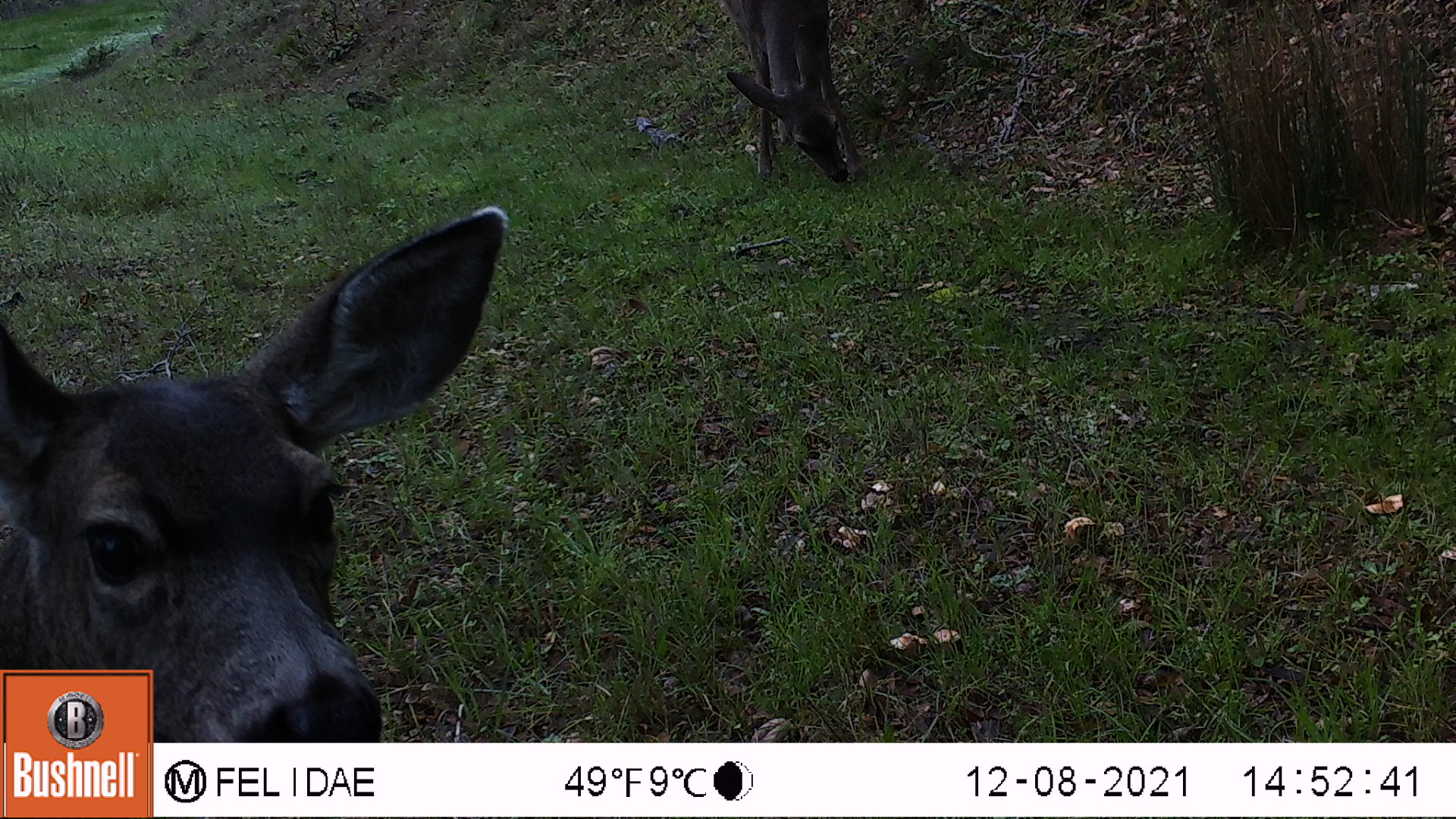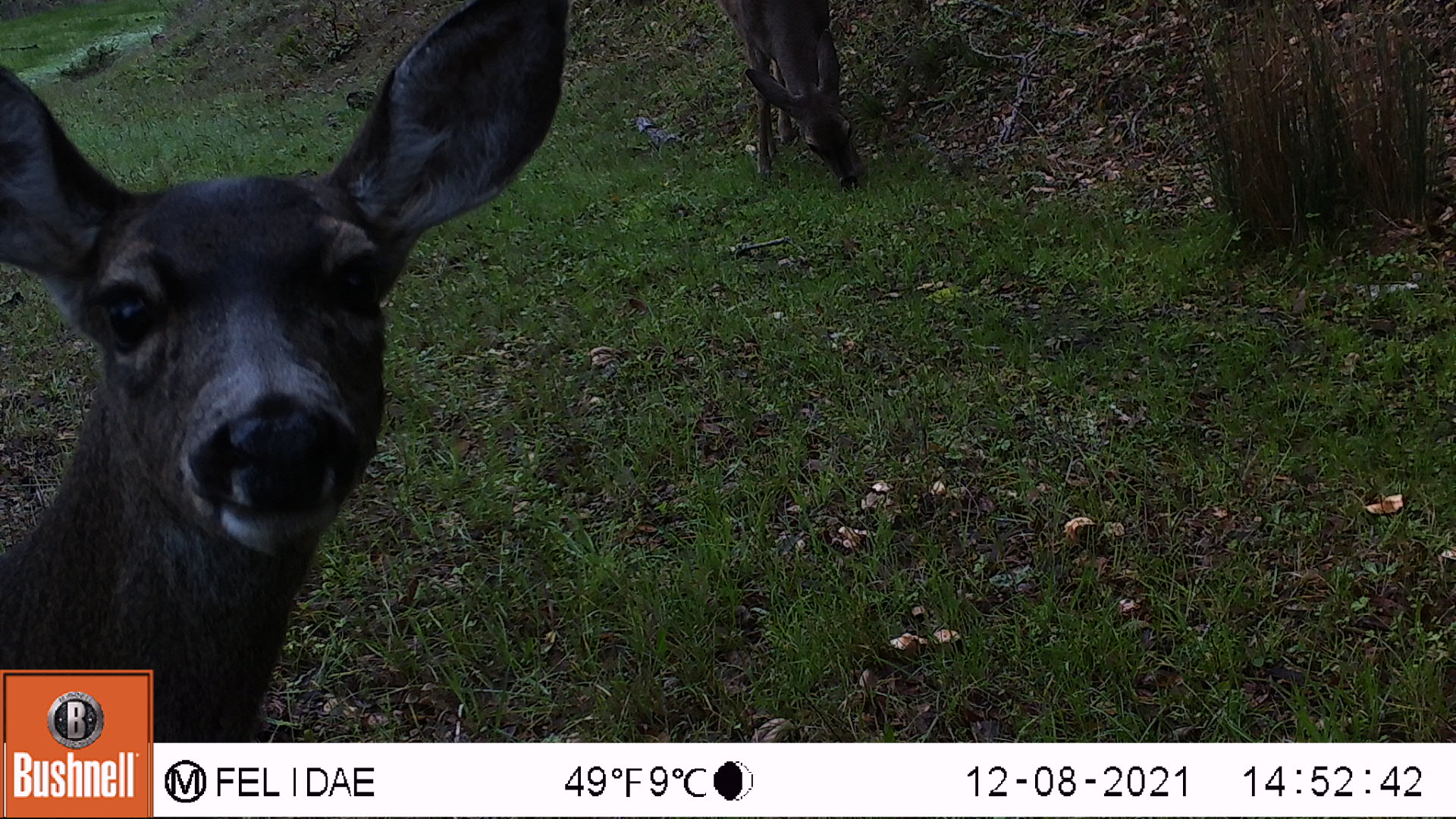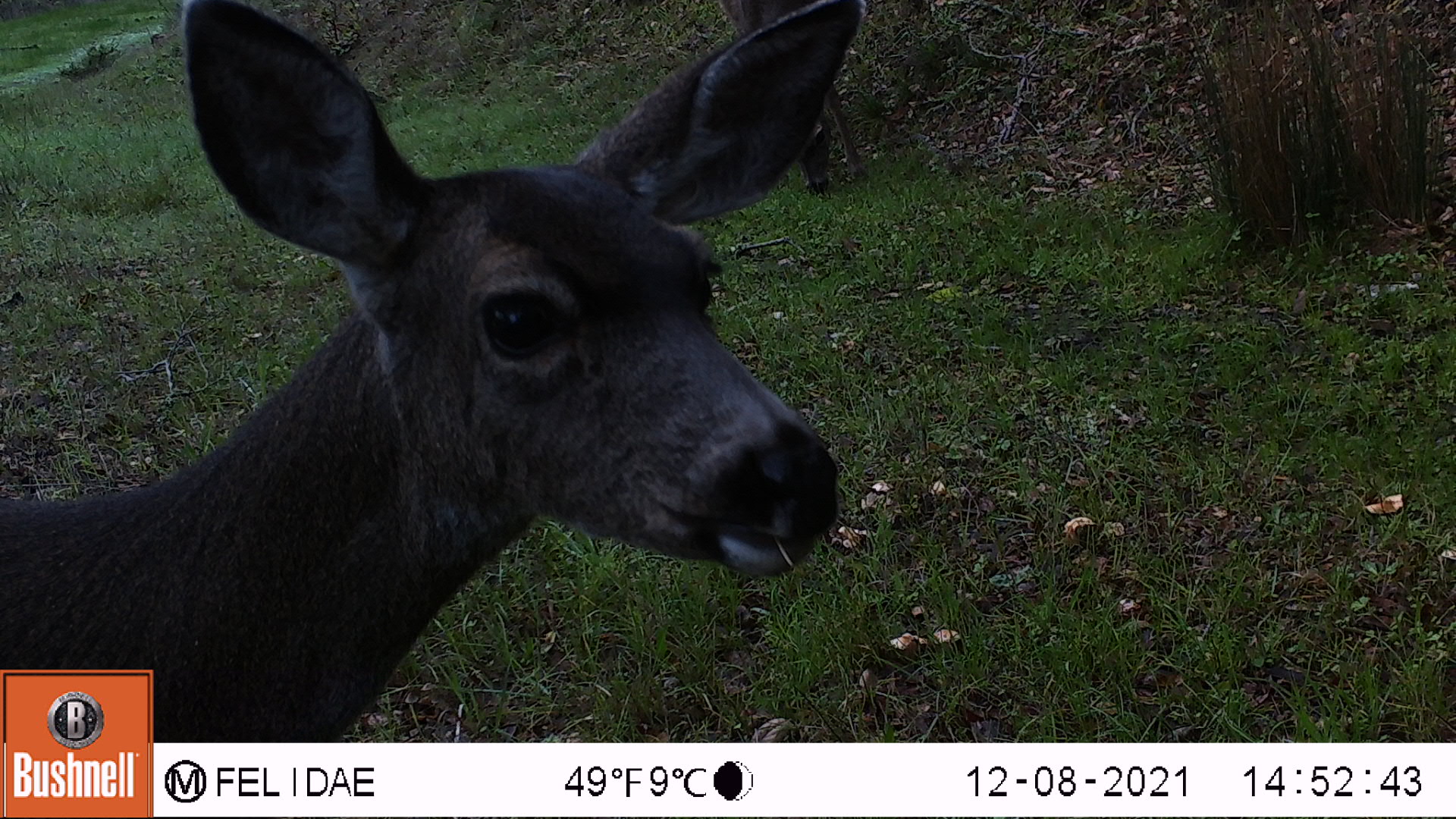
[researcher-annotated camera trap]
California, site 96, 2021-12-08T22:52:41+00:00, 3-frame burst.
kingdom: Animalia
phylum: Chordata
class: Mammalia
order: Artiodactyla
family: Cervidae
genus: Odocoileus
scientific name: Odocoileus hemionus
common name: mule deer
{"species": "mule deer (Odocoileus hemionus)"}